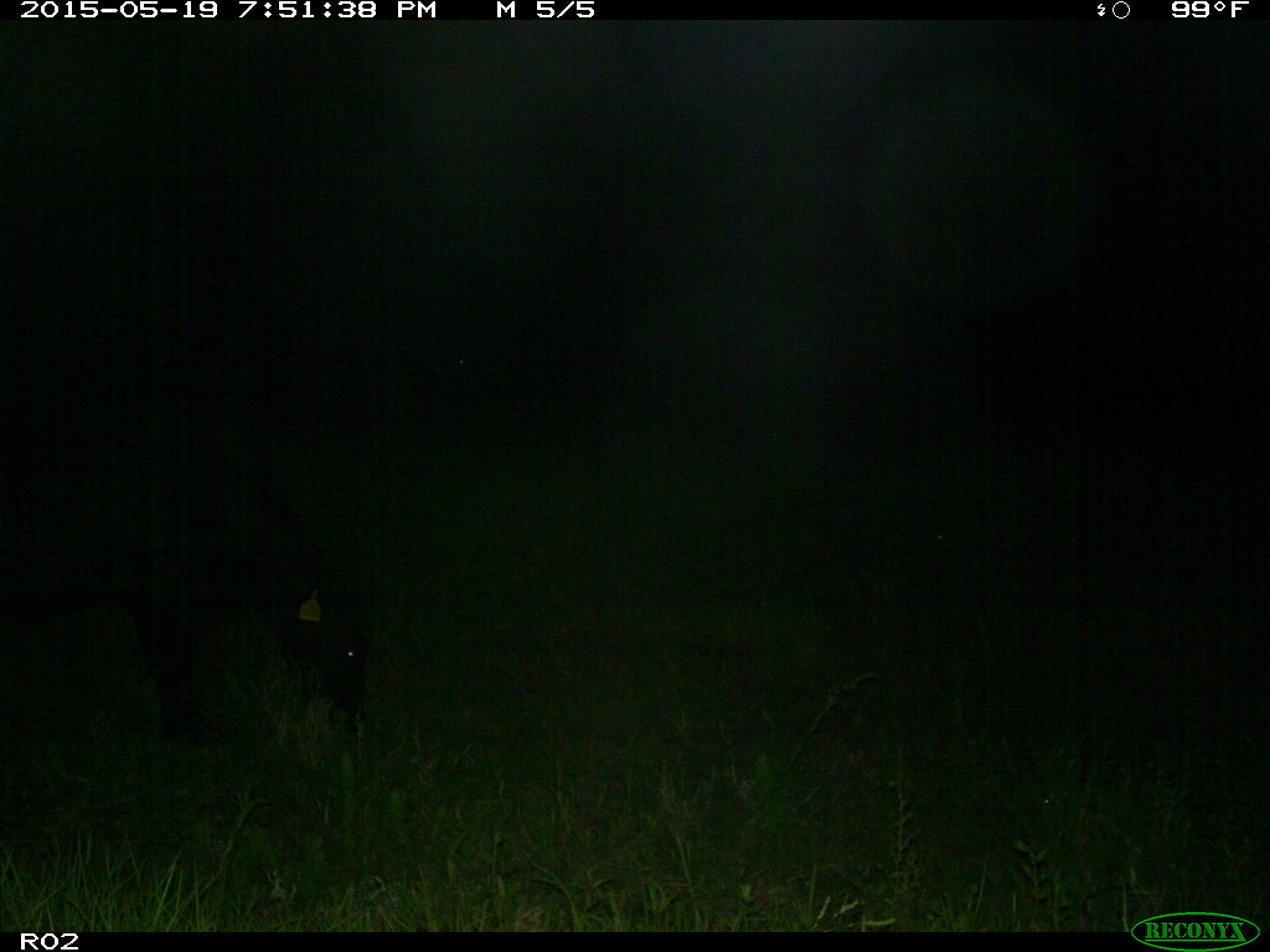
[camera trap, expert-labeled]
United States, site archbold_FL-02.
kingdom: Animalia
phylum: Chordata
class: Mammalia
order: Artiodactyla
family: Bovidae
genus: Bos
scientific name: Bos taurus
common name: domestic cow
Bos taurus (domestic cow).